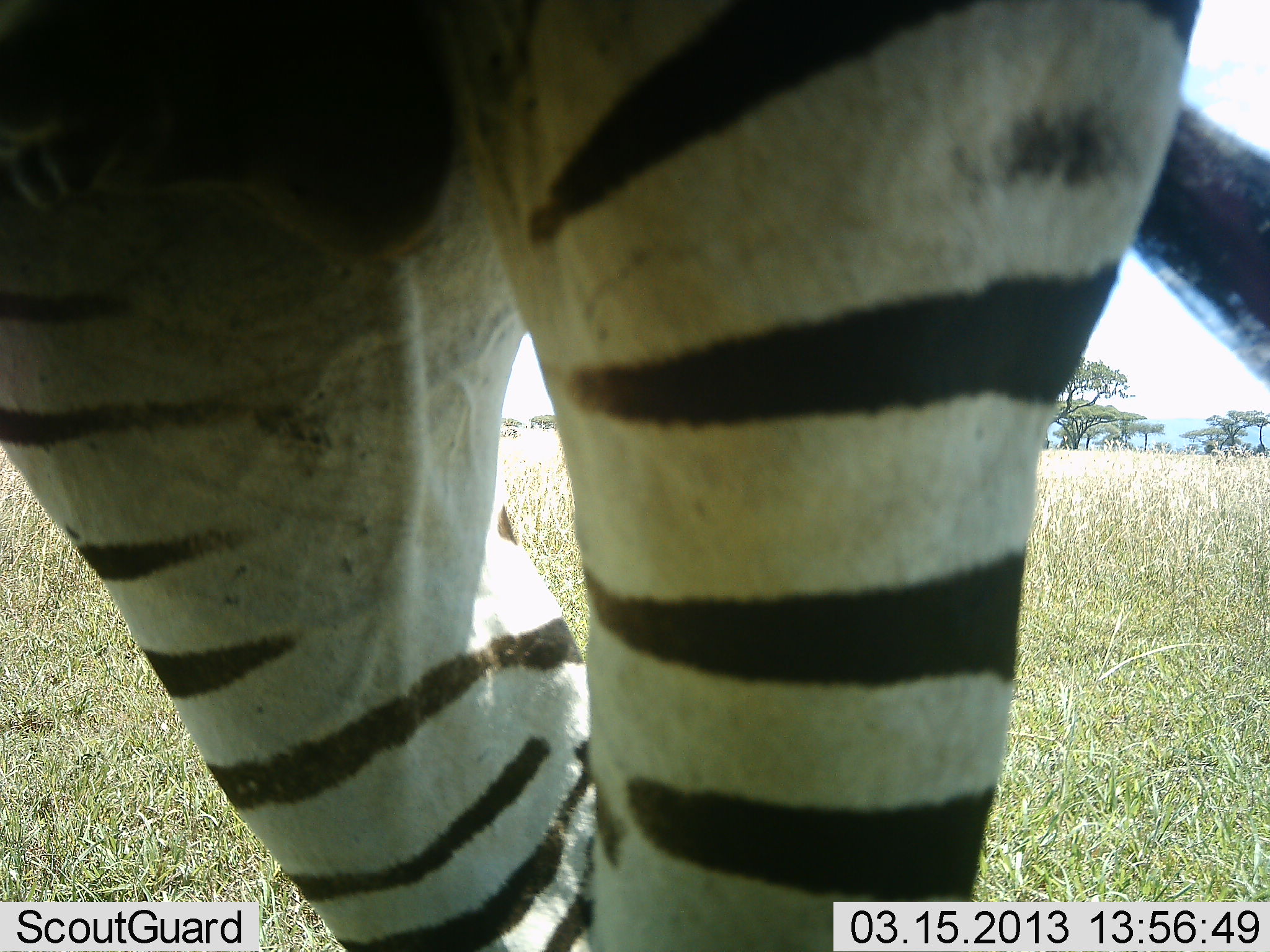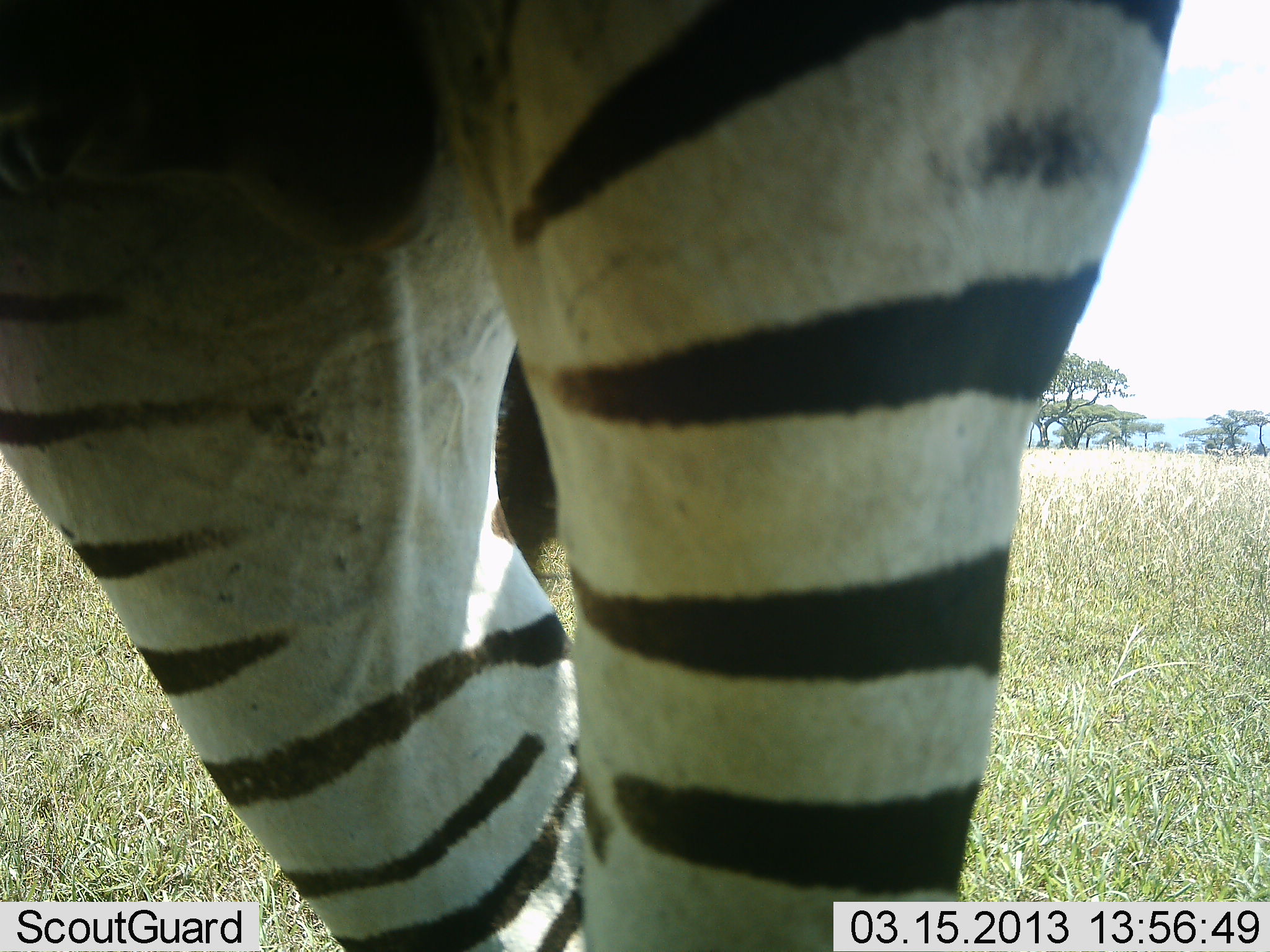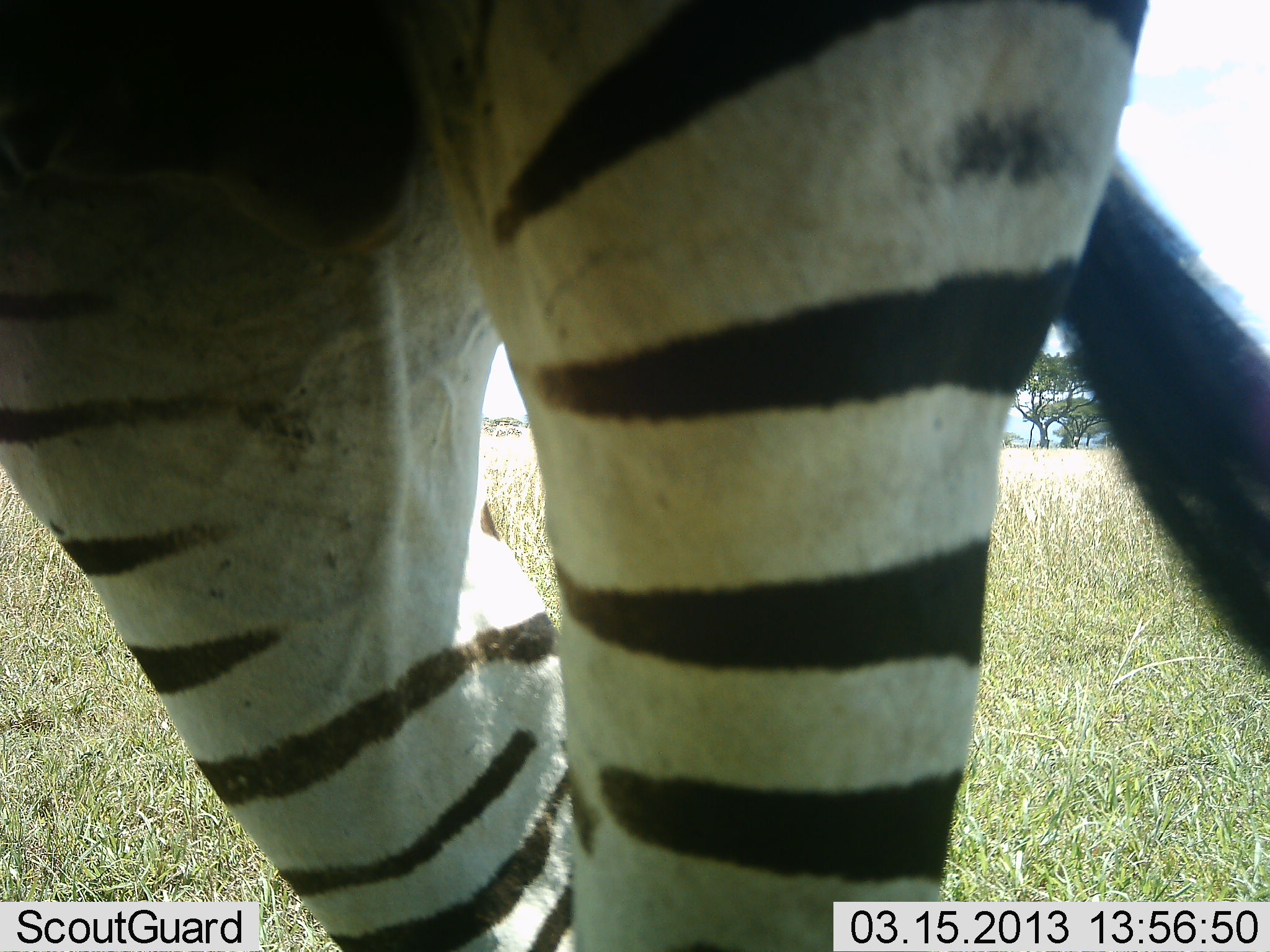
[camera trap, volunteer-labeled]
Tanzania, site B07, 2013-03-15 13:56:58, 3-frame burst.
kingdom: Animalia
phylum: Chordata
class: Mammalia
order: Perissodactyla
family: Equidae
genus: Equus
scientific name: Equus quagga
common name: plains zebra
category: zebra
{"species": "zebra (plains zebra) (Equus quagga)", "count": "1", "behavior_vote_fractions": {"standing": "93%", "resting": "2%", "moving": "4%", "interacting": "0%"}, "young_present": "0%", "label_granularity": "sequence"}